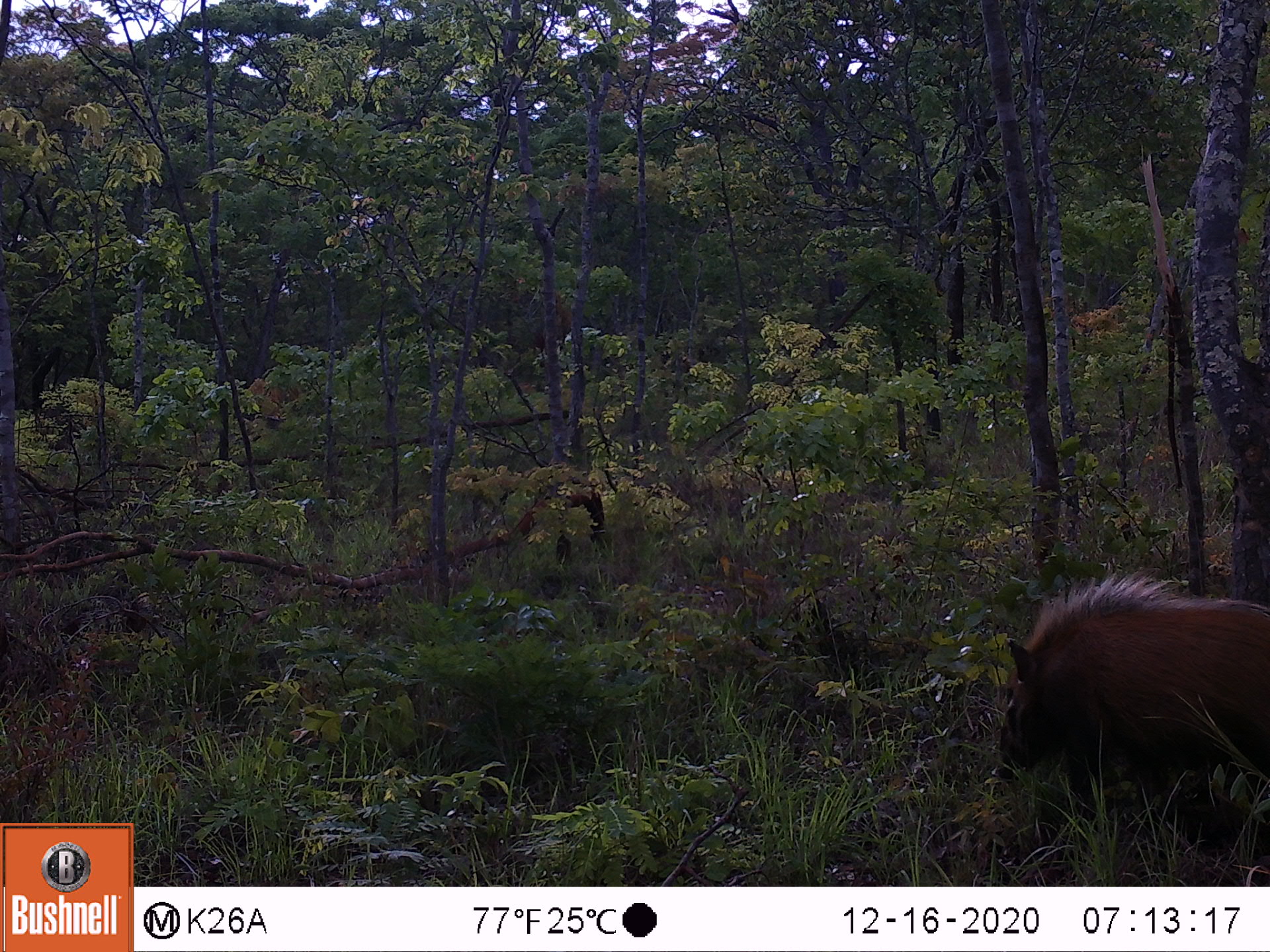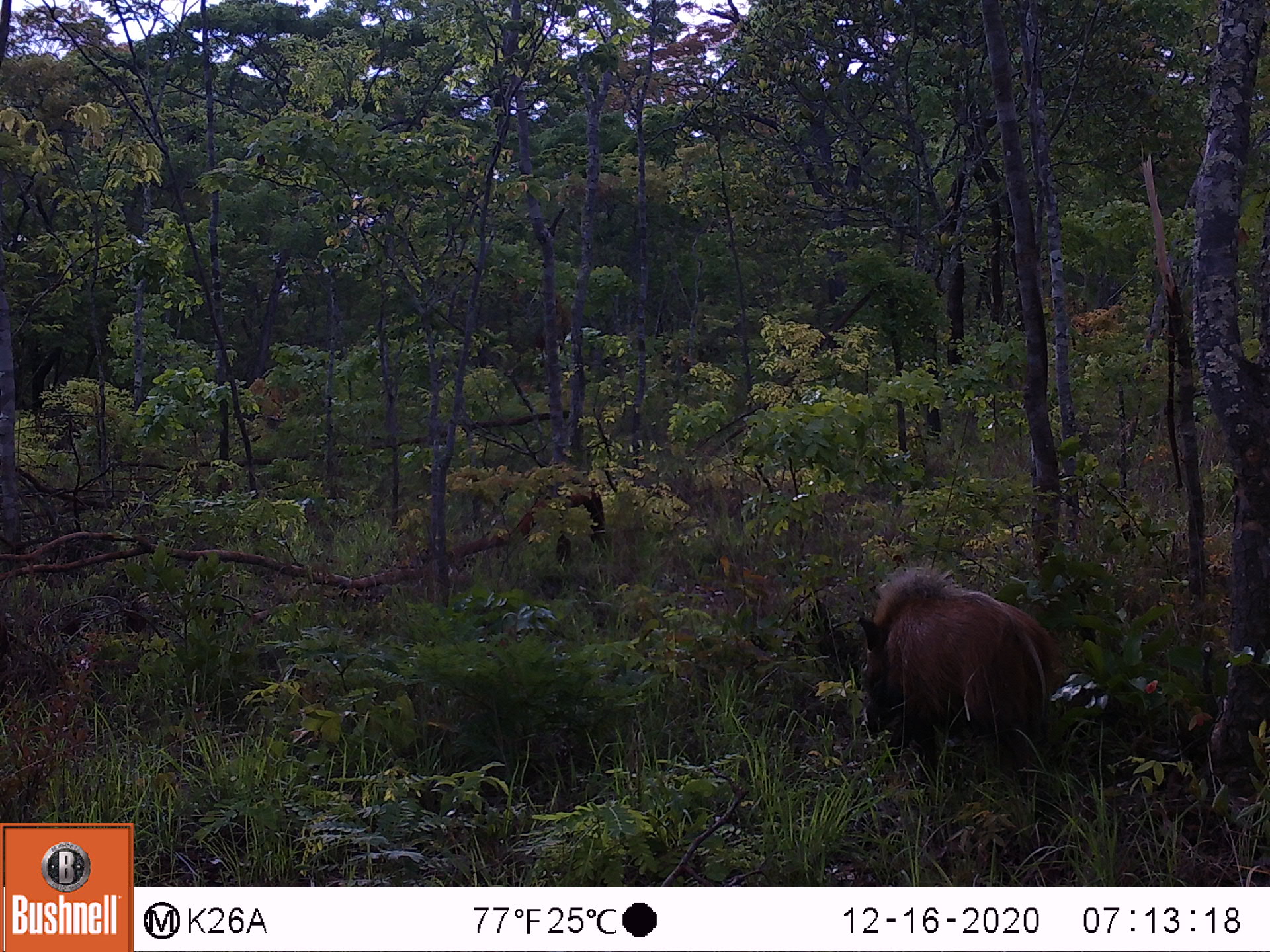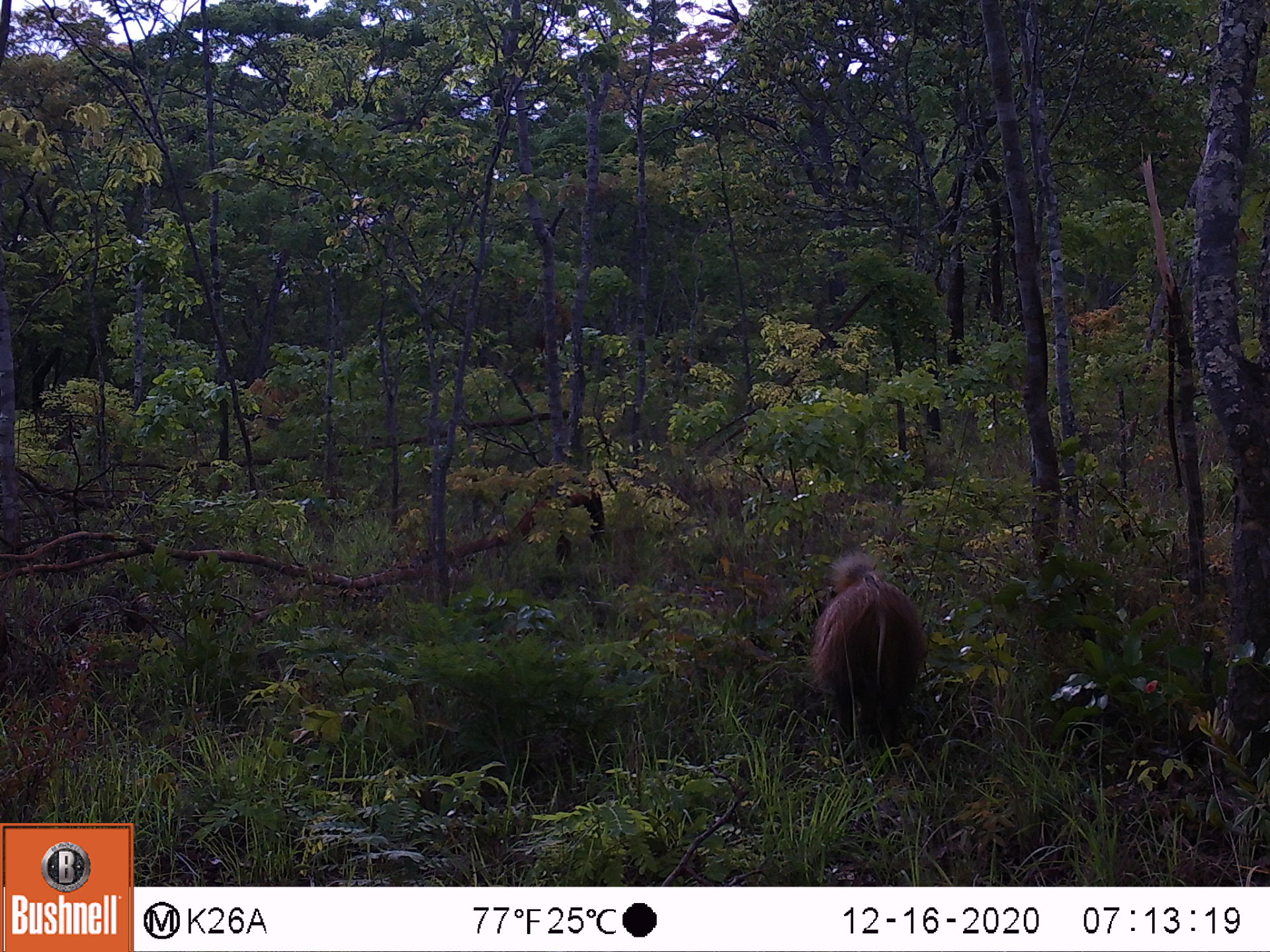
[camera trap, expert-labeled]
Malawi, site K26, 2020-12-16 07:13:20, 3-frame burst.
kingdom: Animalia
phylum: Chordata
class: Mammalia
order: Artiodactyla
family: Suidae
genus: Potamochoerus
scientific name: Potamochoerus larvatus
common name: bushpig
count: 1